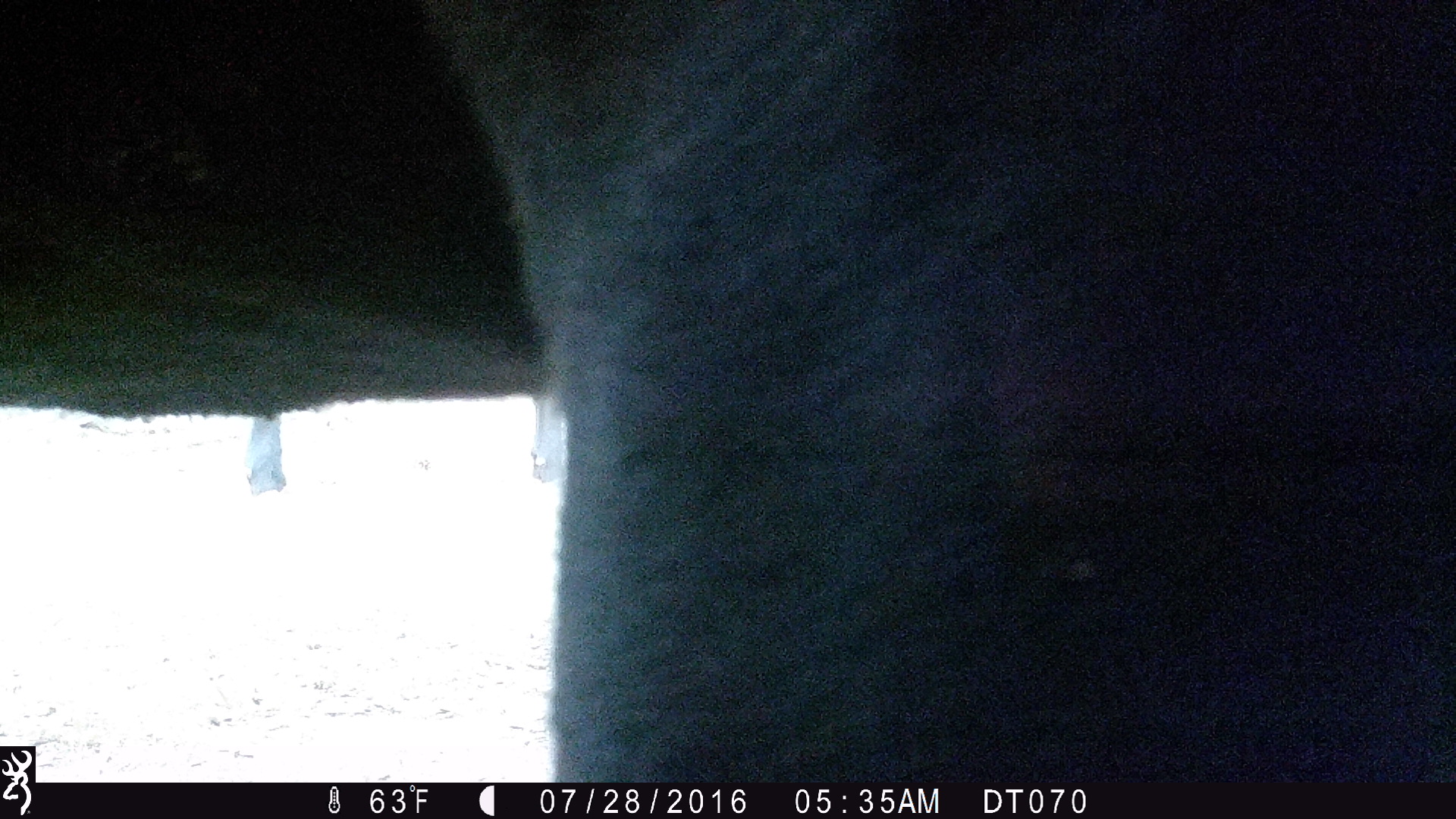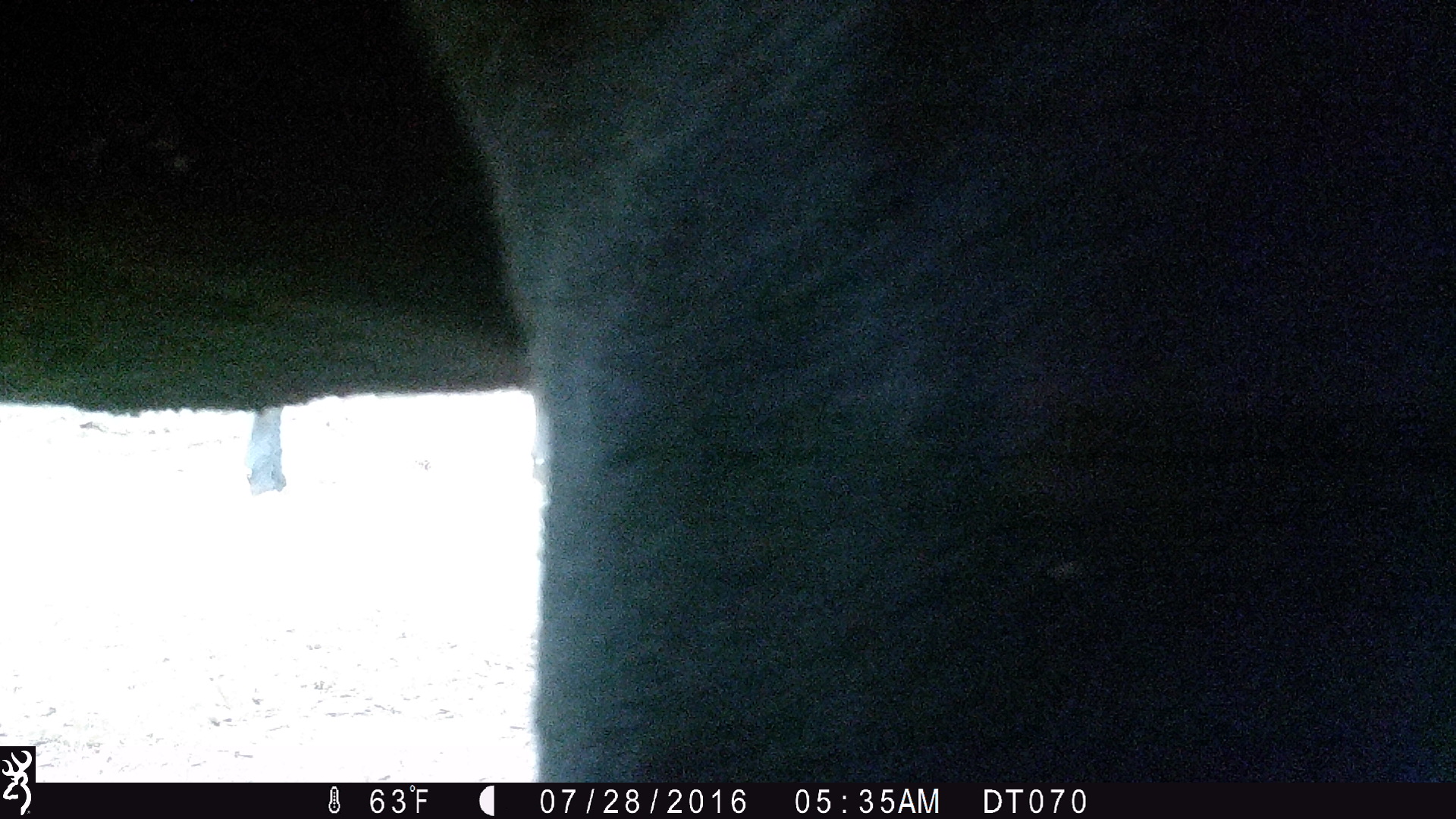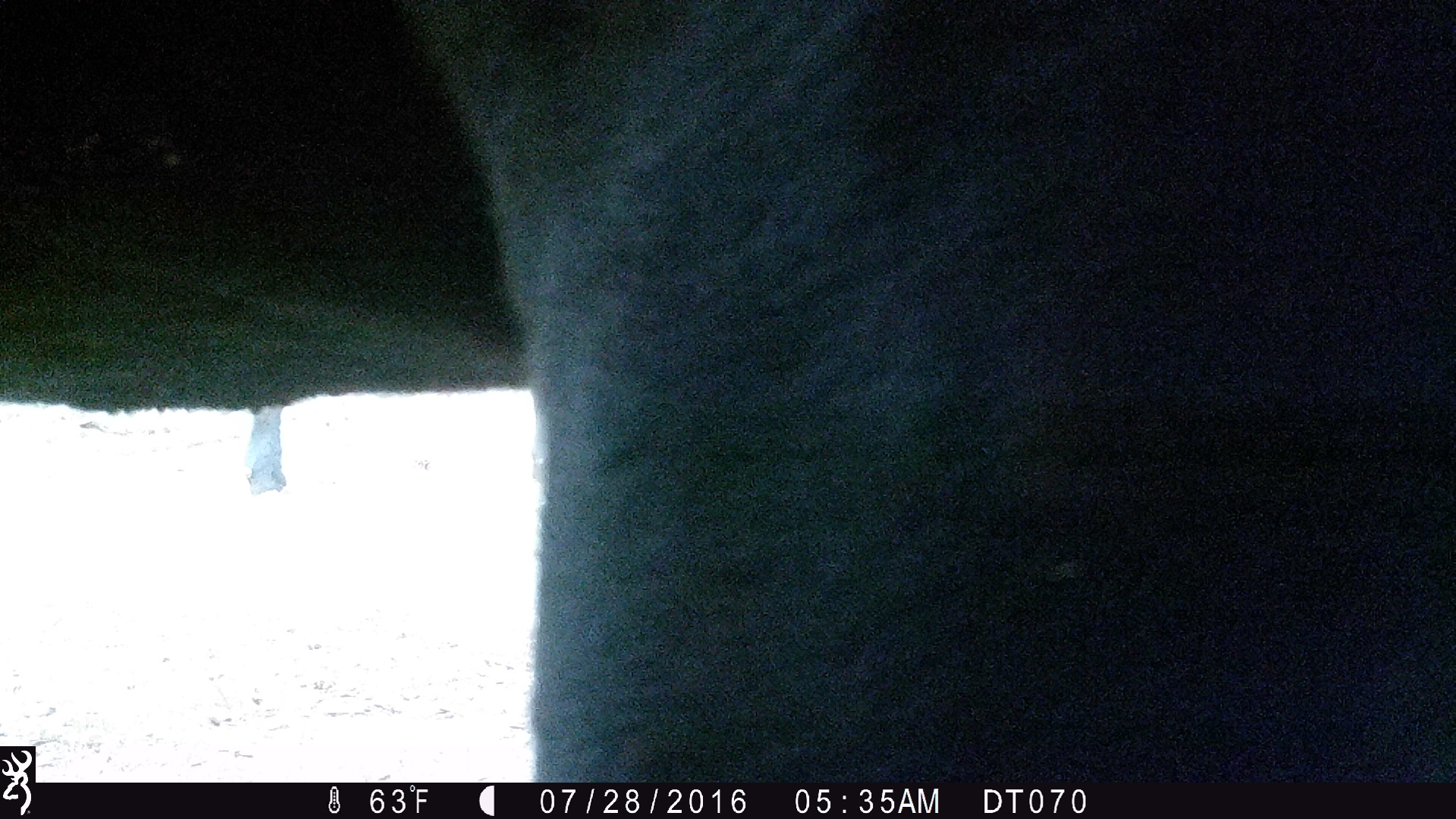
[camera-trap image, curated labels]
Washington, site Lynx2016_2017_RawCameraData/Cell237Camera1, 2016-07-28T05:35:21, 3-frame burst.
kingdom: Animalia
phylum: Chordata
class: Mammalia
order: Artiodactyla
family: Bovidae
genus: Bos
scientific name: Bos taurus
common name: domestic cattle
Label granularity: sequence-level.